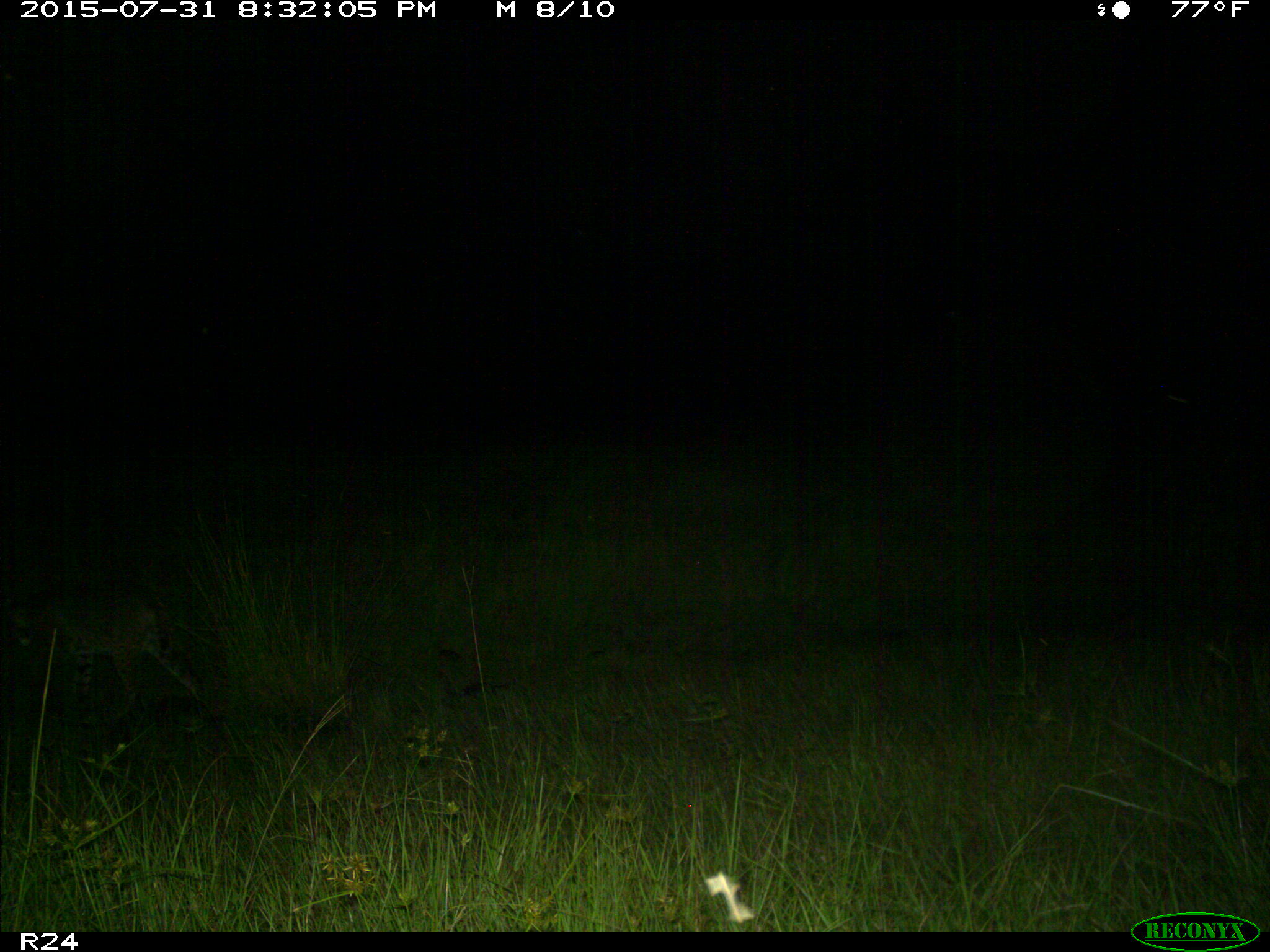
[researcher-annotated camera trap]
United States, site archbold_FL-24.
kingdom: Animalia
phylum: Chordata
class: Mammalia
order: Carnivora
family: Felidae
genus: Lynx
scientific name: Lynx rufus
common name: bobcat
Lynx rufus (bobcat).